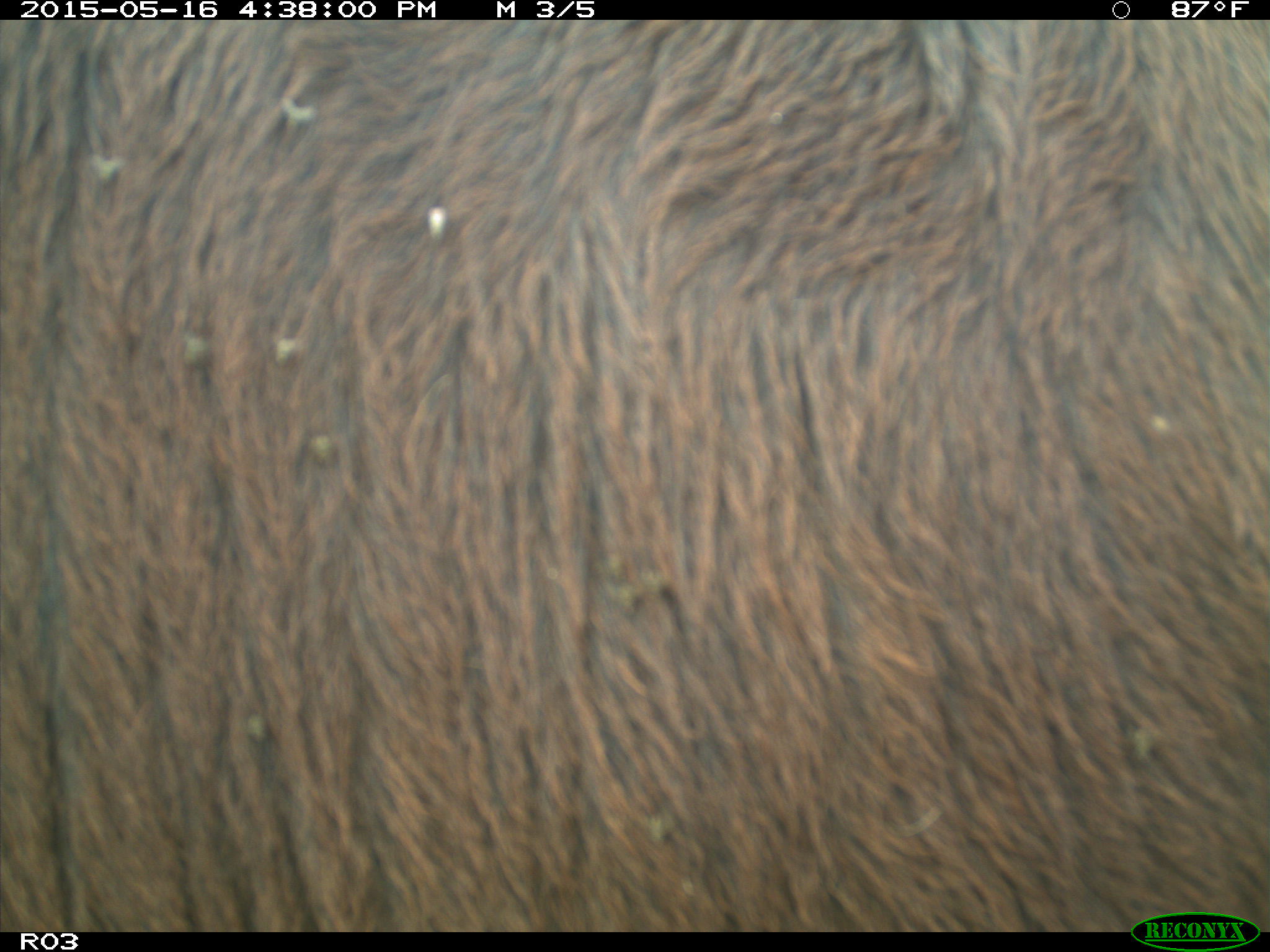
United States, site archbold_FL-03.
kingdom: Animalia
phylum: Chordata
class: Mammalia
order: Artiodactyla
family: Bovidae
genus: Bos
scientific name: Bos taurus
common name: domestic cow